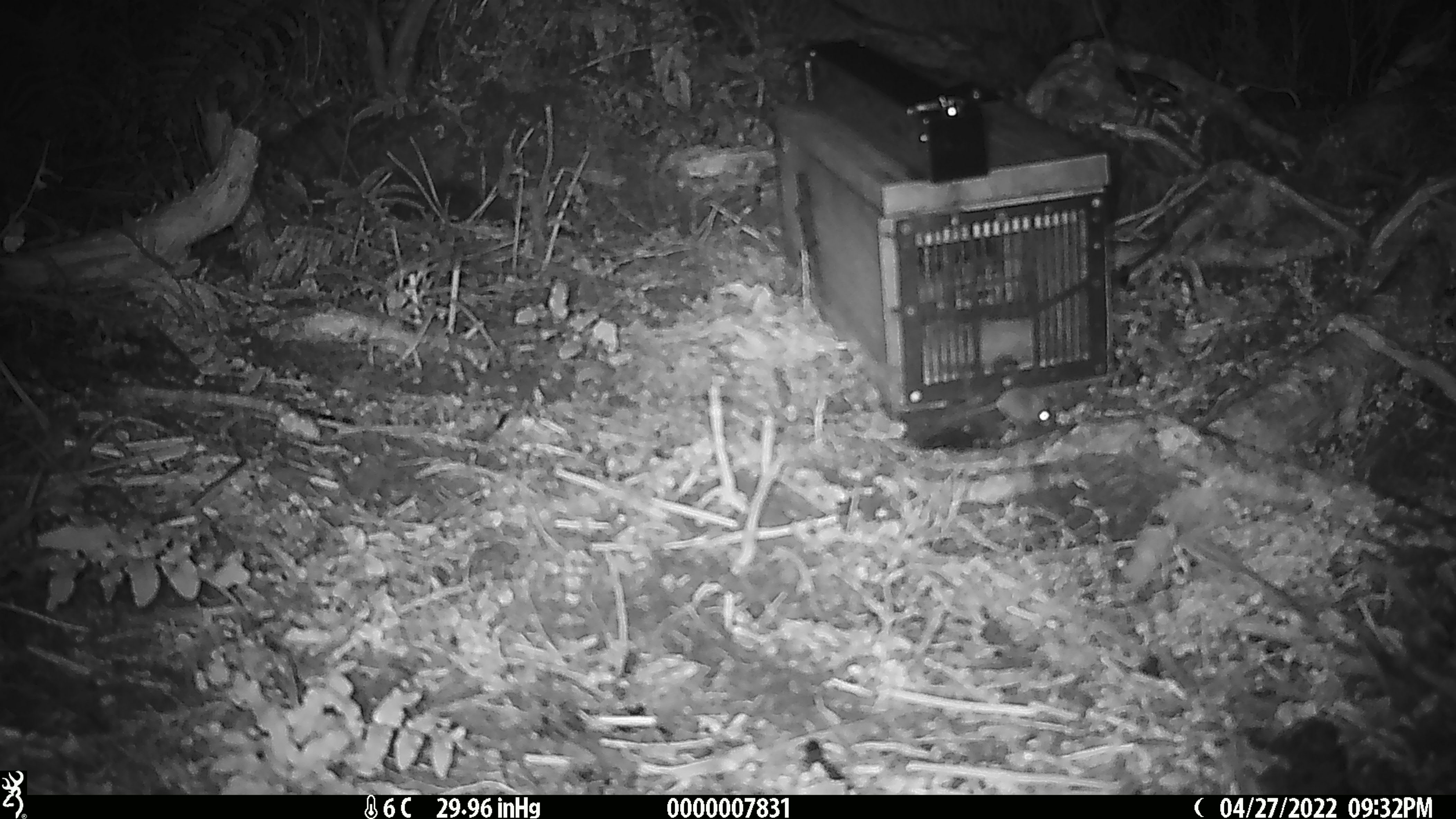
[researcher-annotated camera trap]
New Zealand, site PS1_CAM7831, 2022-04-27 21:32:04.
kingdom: Animalia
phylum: Chordata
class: Mammalia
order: Rodentia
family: Muridae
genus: Mus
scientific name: Mus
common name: mouse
Mouse (Mus).